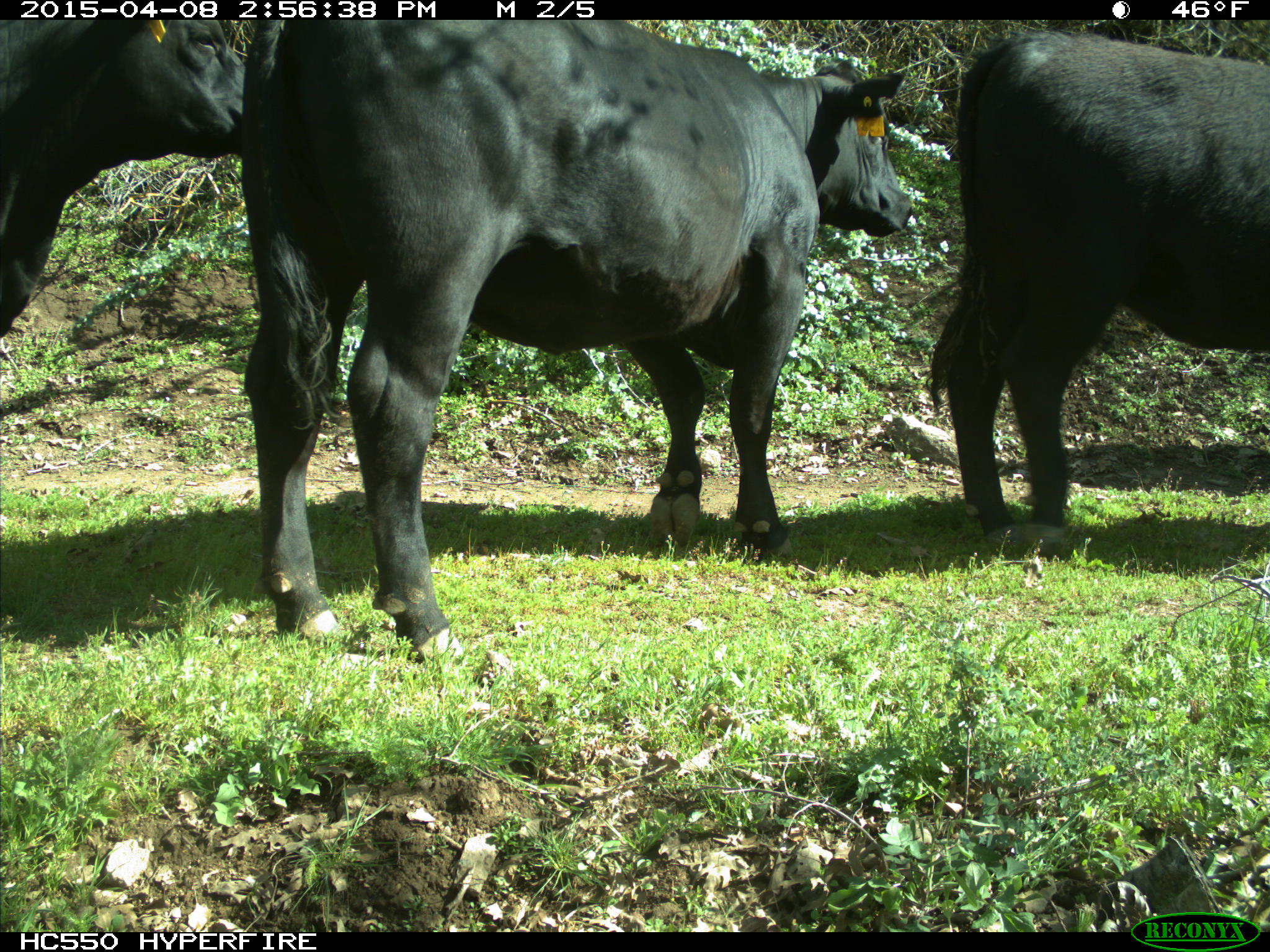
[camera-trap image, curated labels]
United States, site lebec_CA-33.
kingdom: Animalia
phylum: Chordata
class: Mammalia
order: Artiodactyla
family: Bovidae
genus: Bos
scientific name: Bos taurus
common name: domestic cow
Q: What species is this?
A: Bos taurus (domestic cow).